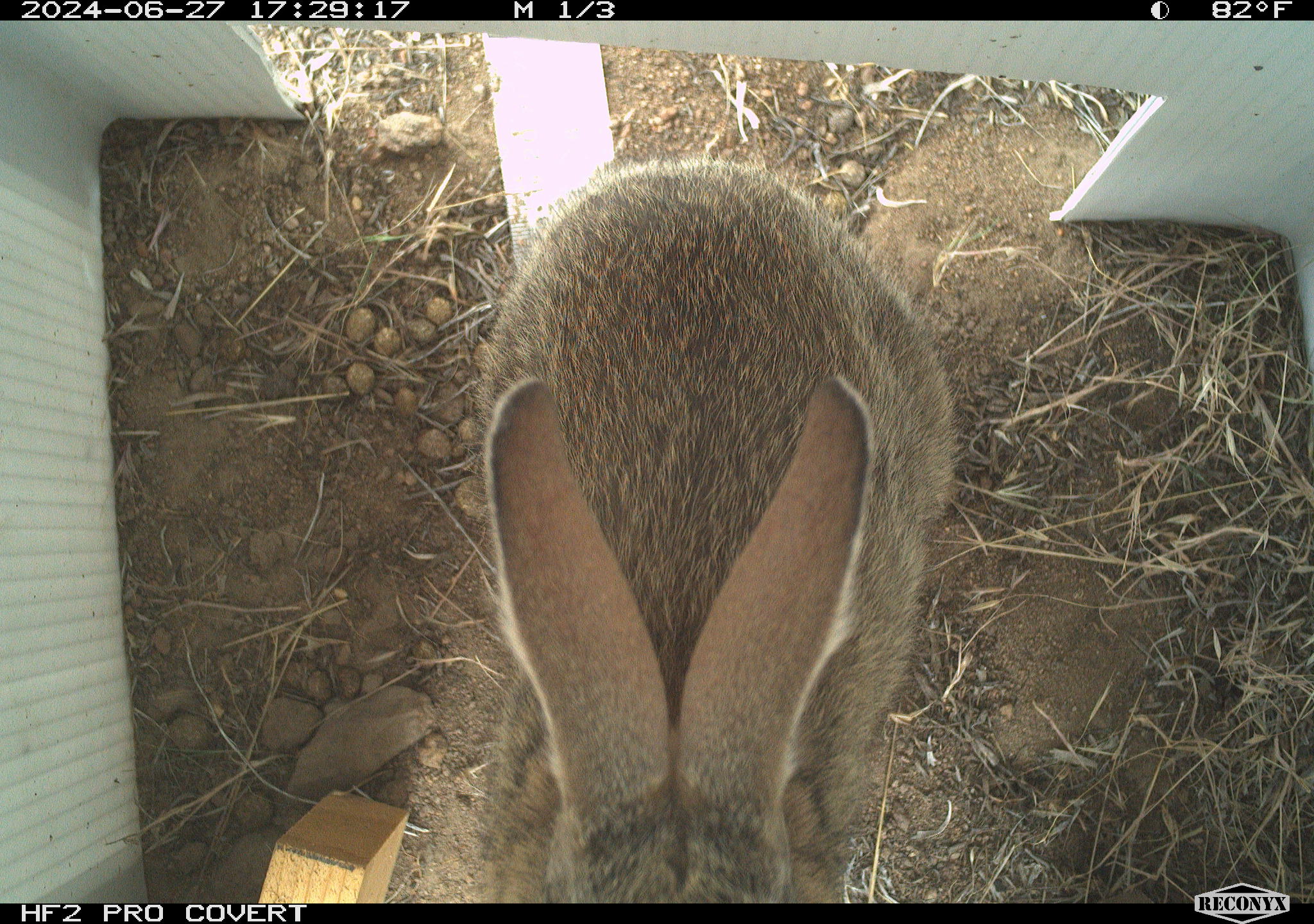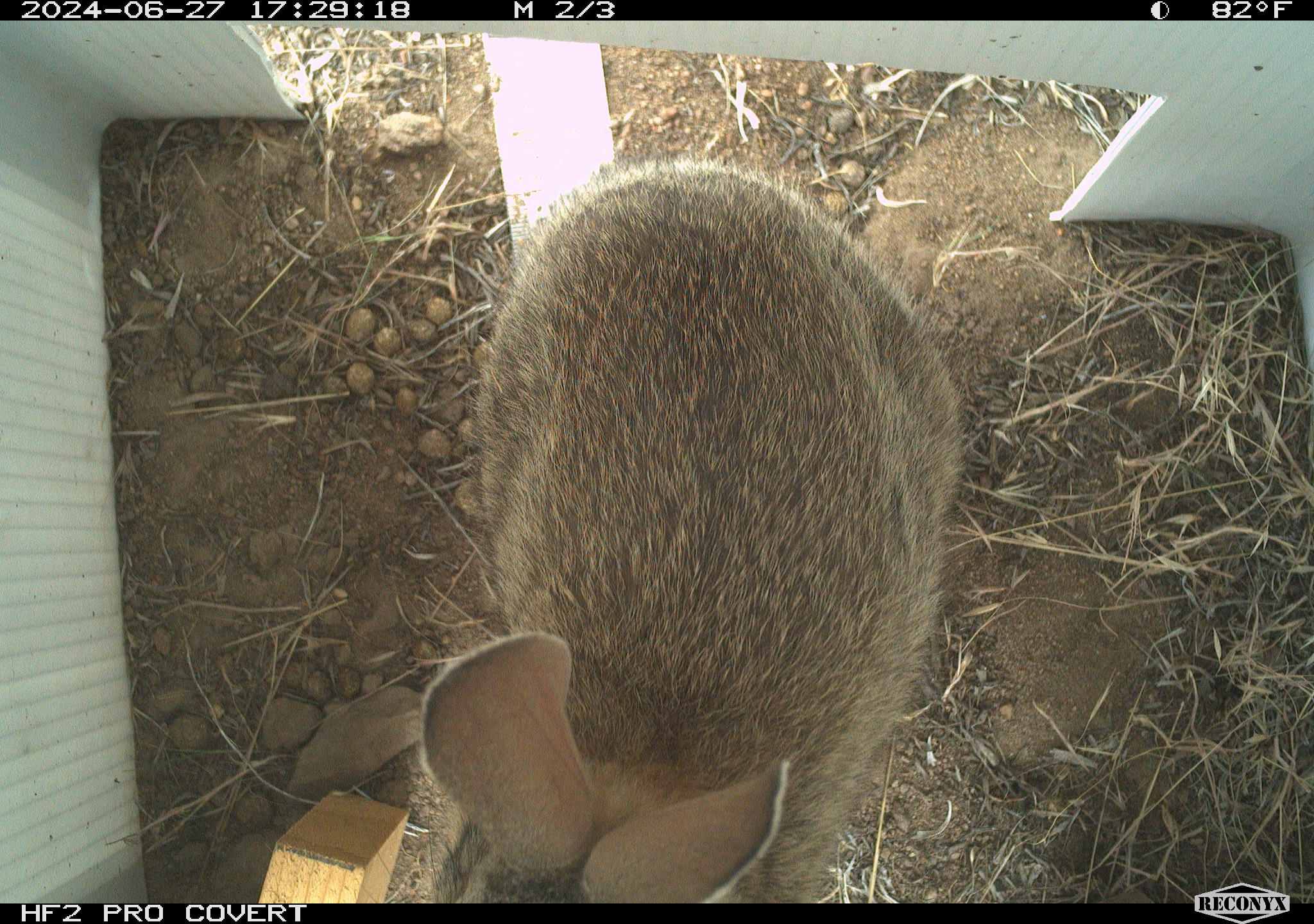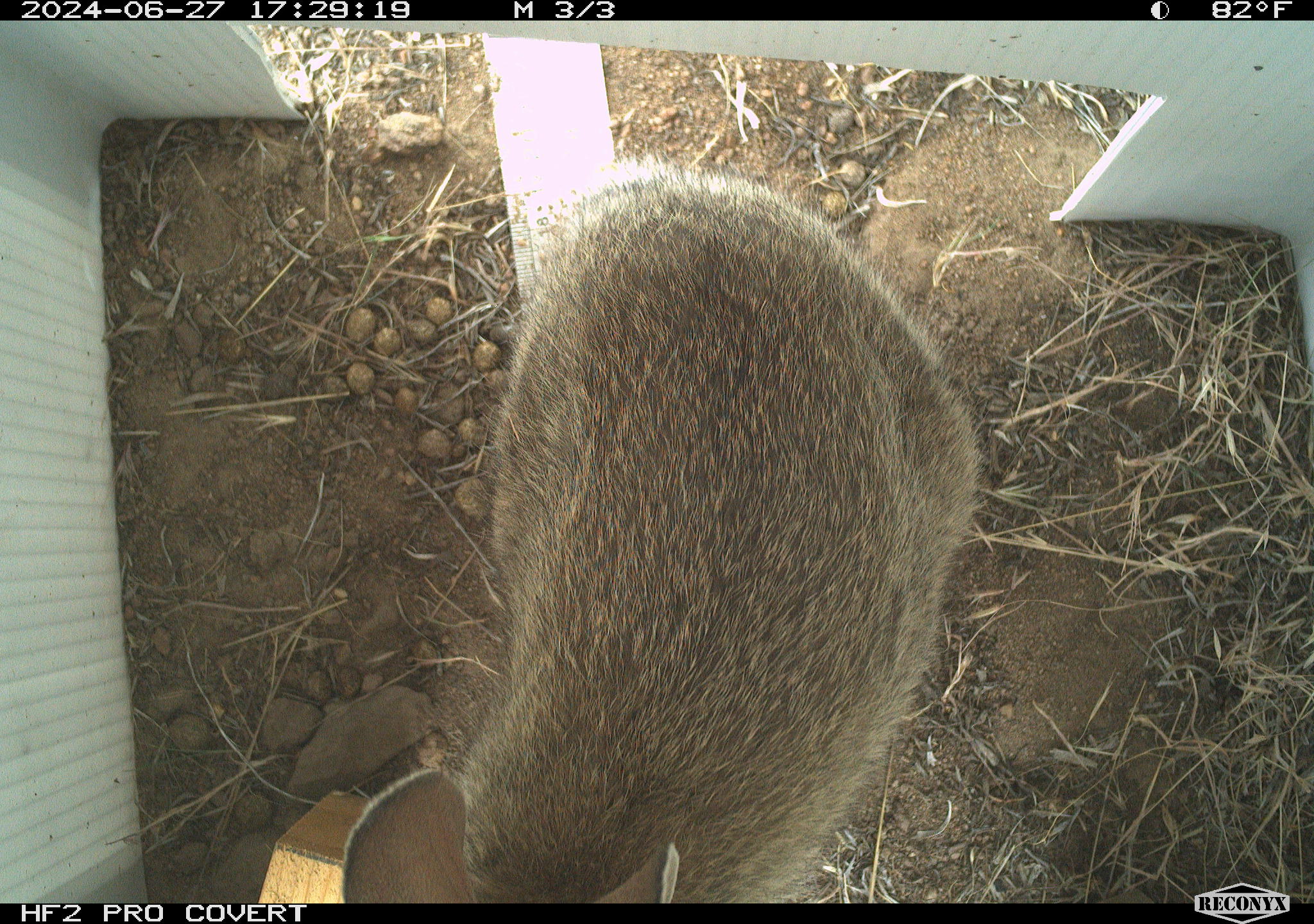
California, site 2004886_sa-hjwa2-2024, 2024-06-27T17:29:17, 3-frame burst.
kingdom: Animalia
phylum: Chordata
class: Mammalia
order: Lagomorpha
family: Leporidae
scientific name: Leporidae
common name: rabbit or hare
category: rabbit and hare family